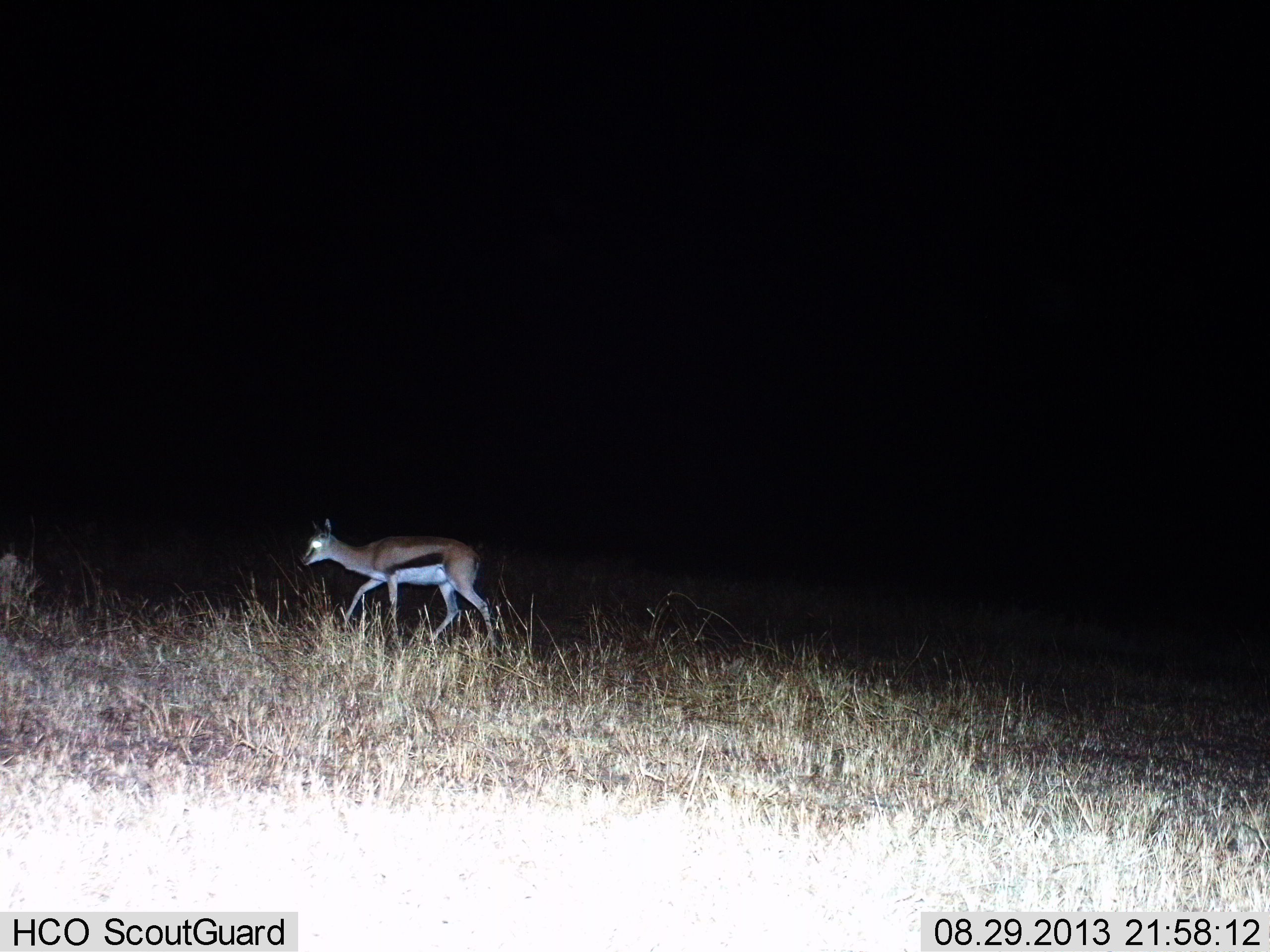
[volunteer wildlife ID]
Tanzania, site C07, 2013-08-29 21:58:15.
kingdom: Animalia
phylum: Chordata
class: Mammalia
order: Artiodactyla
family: Bovidae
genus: Eudorcas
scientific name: Eudorcas thomsonii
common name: thomson's gazelle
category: gazellethomsons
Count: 1.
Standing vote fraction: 25%.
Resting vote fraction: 0%.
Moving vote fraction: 80%.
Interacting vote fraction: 5%.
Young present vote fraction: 5%.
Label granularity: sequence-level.